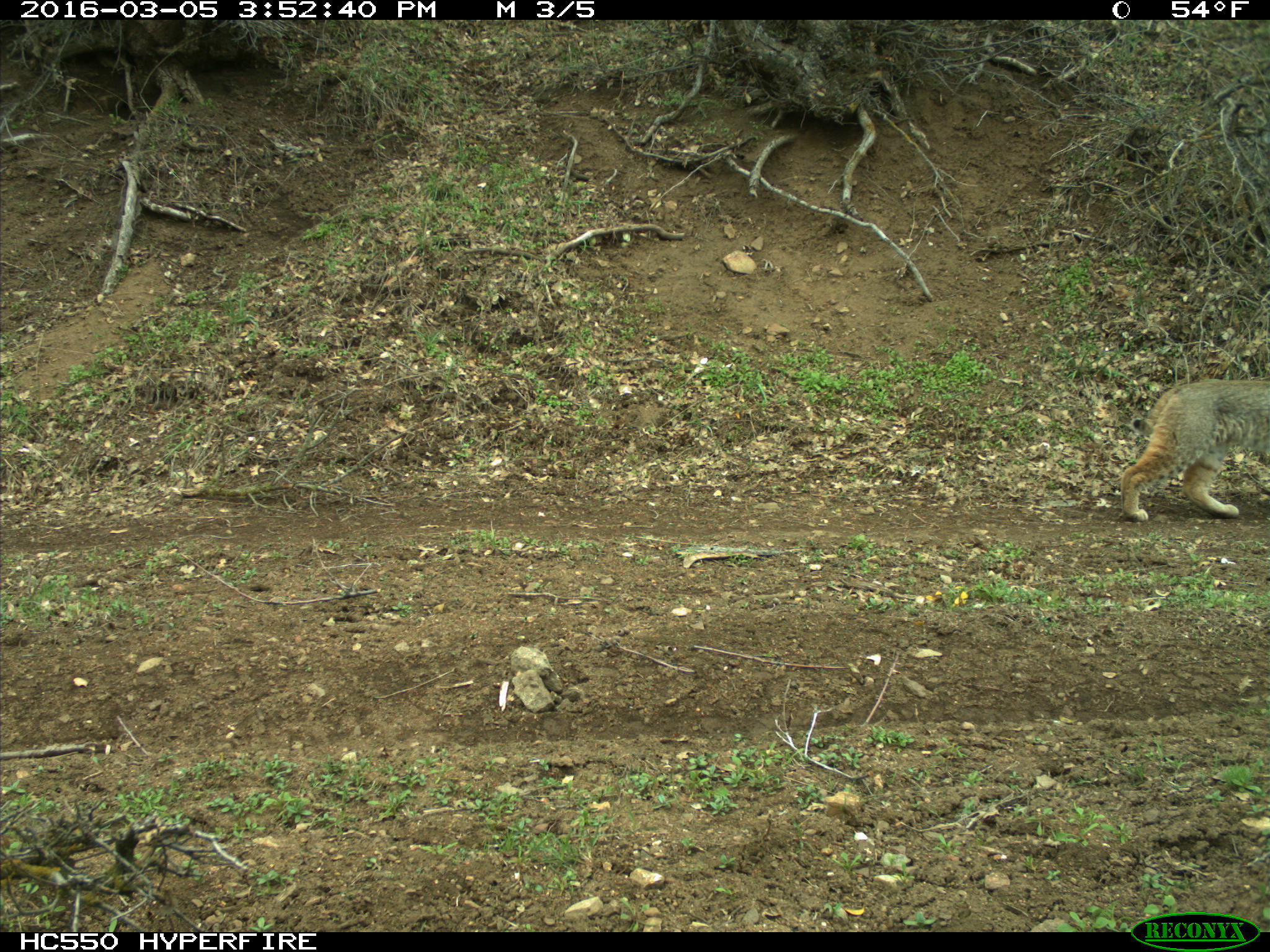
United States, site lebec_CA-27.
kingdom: Animalia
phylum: Chordata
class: Mammalia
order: Carnivora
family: Felidae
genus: Lynx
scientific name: Lynx rufus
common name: bobcat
Lynx rufus (bobcat).